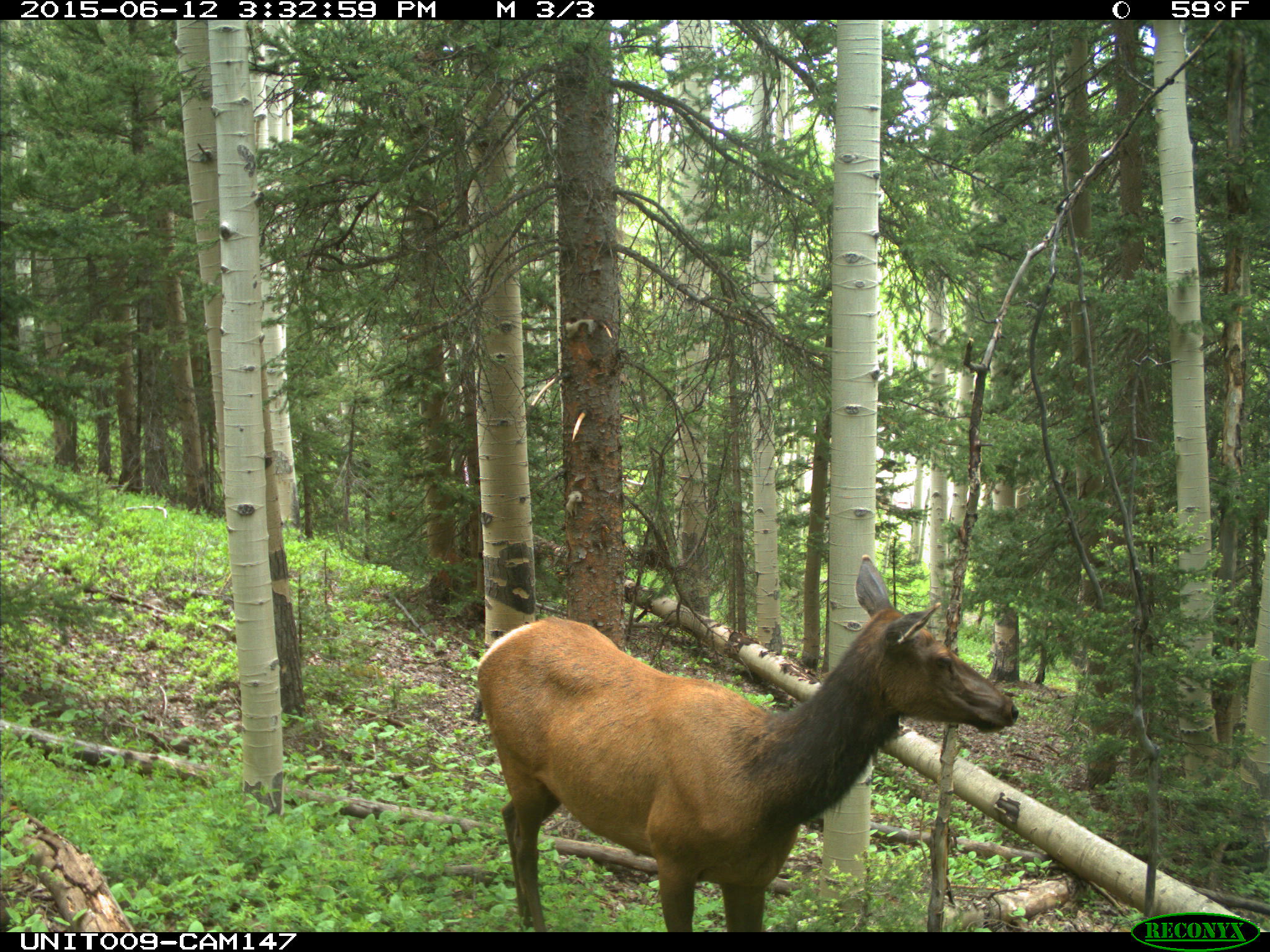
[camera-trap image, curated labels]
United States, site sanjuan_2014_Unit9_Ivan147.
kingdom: Animalia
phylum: Chordata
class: Mammalia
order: Artiodactyla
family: Cervidae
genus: Cervus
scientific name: Cervus elaphus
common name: red deer